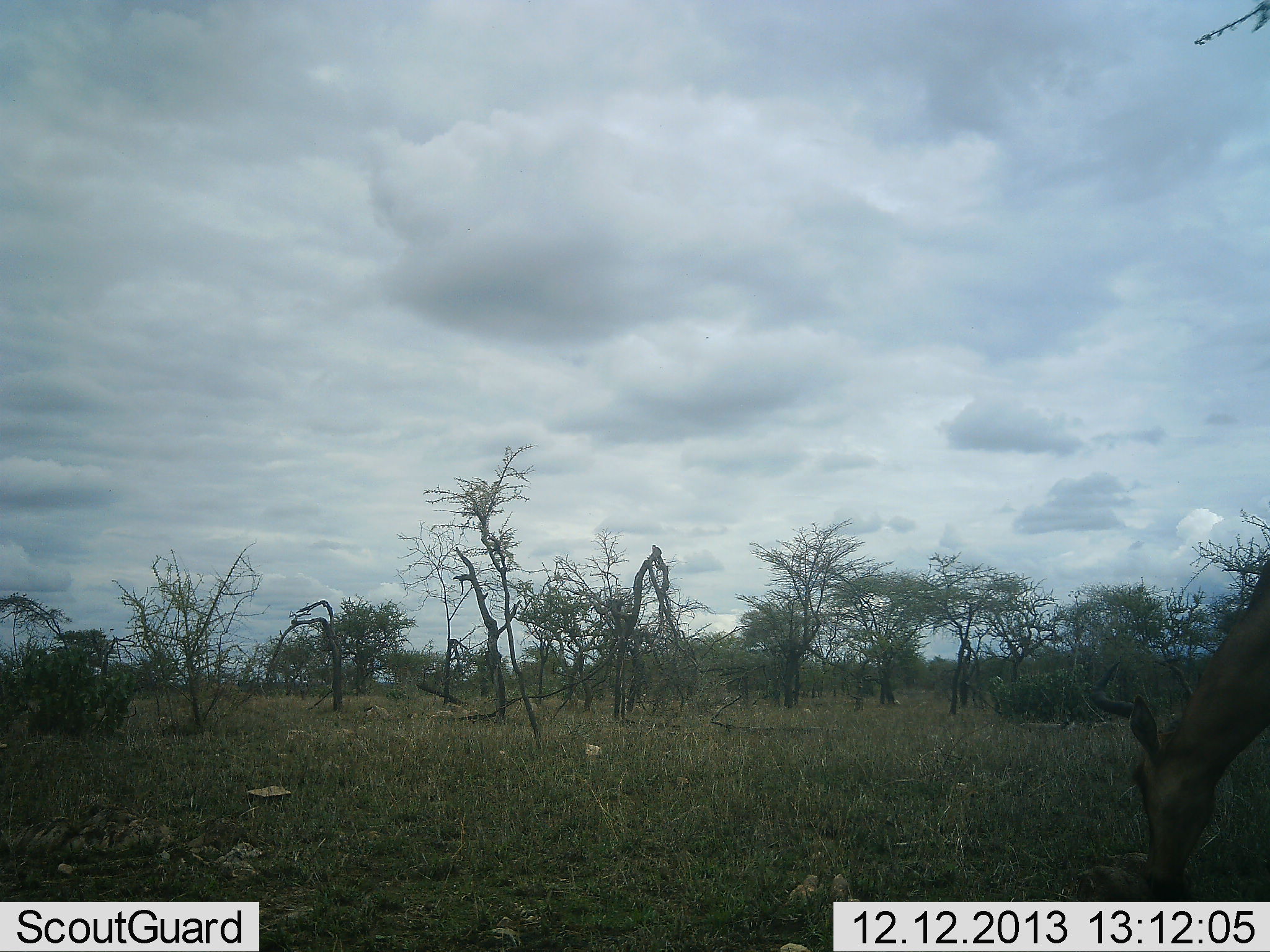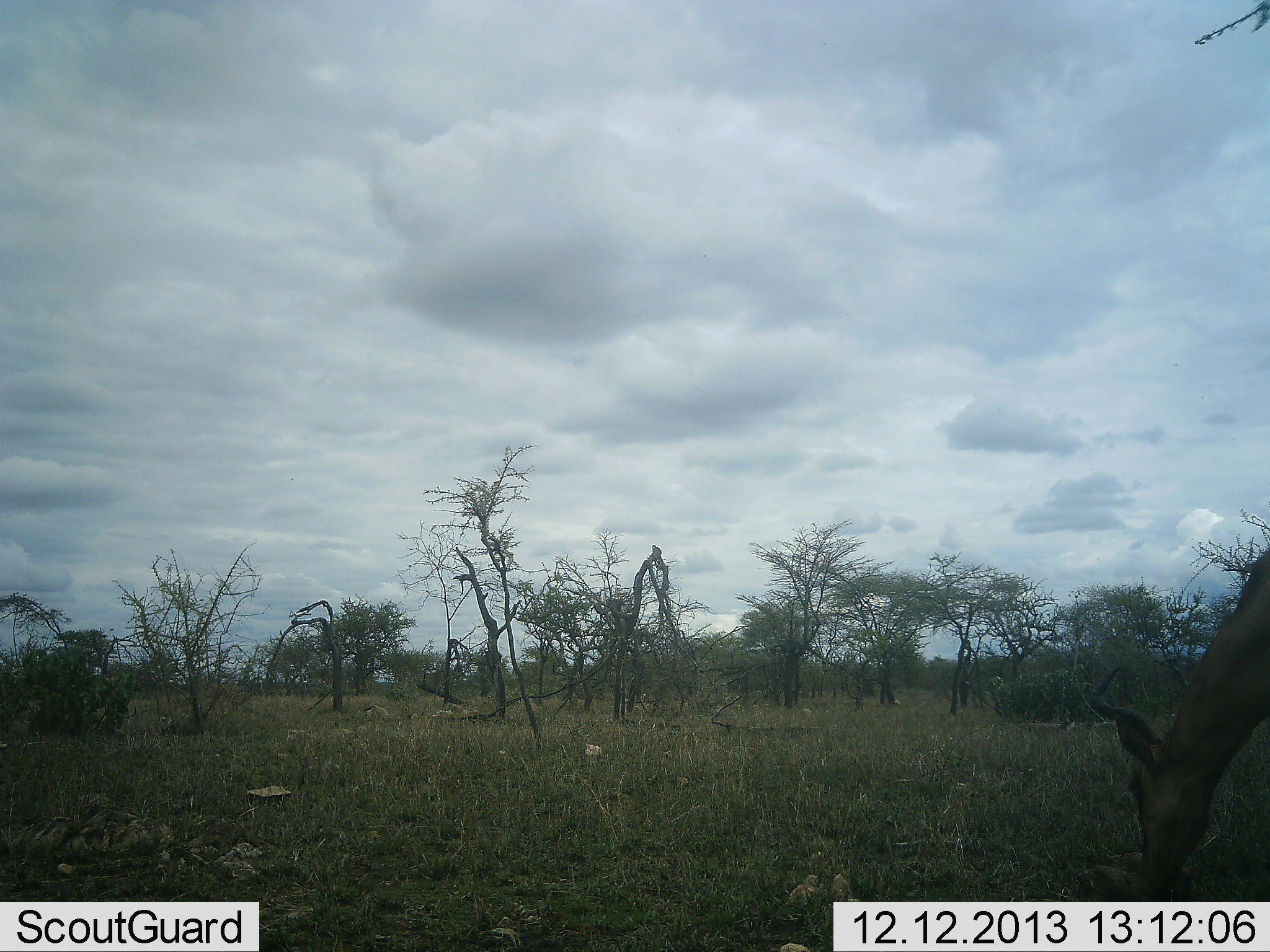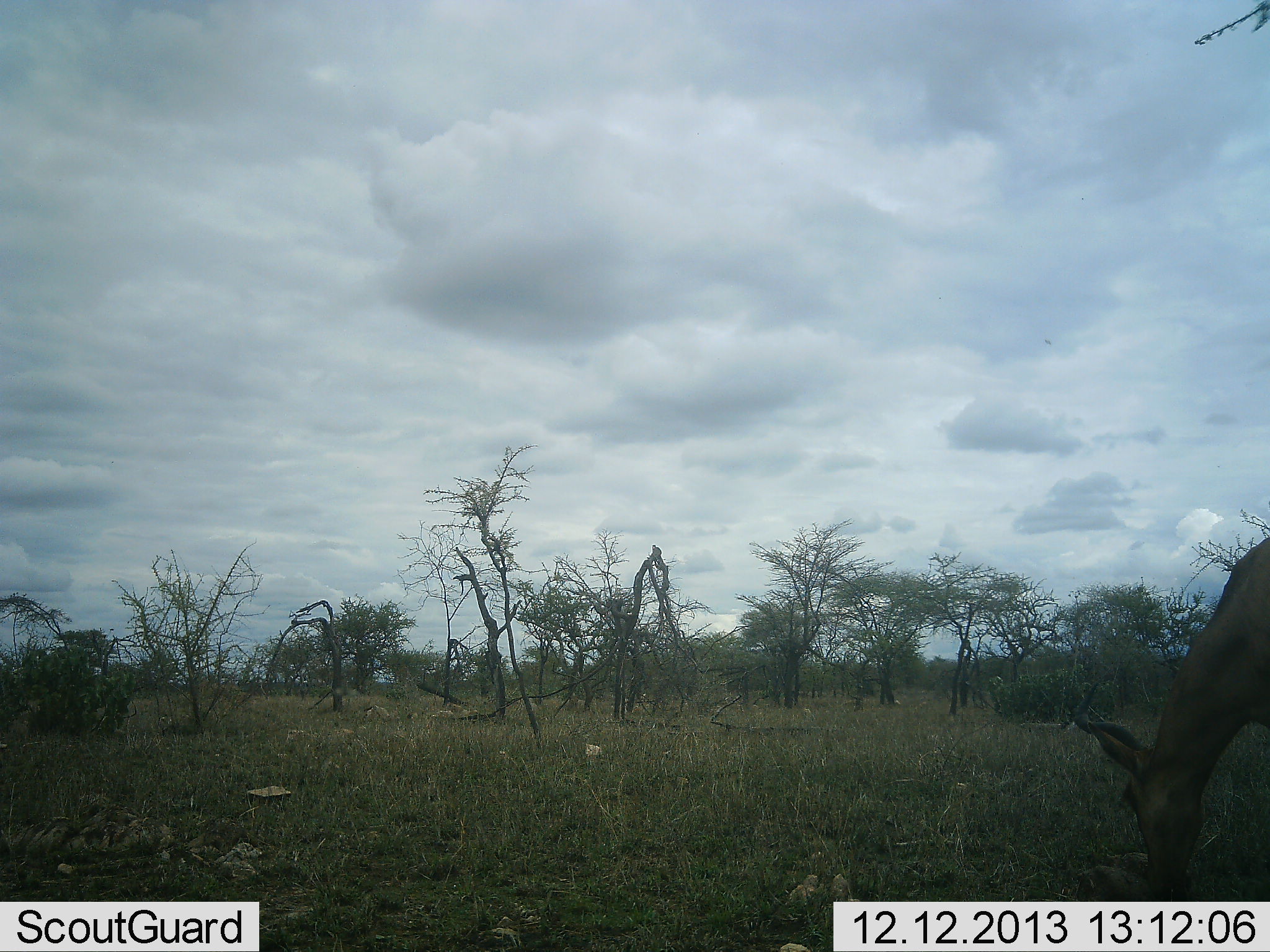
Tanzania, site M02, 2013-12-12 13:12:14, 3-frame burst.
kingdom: Animalia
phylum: Chordata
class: Mammalia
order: Artiodactyla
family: Bovidae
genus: Aepyceros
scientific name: Aepyceros melampus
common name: impala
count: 1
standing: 10%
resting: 0%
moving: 0%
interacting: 0%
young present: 0%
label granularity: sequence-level